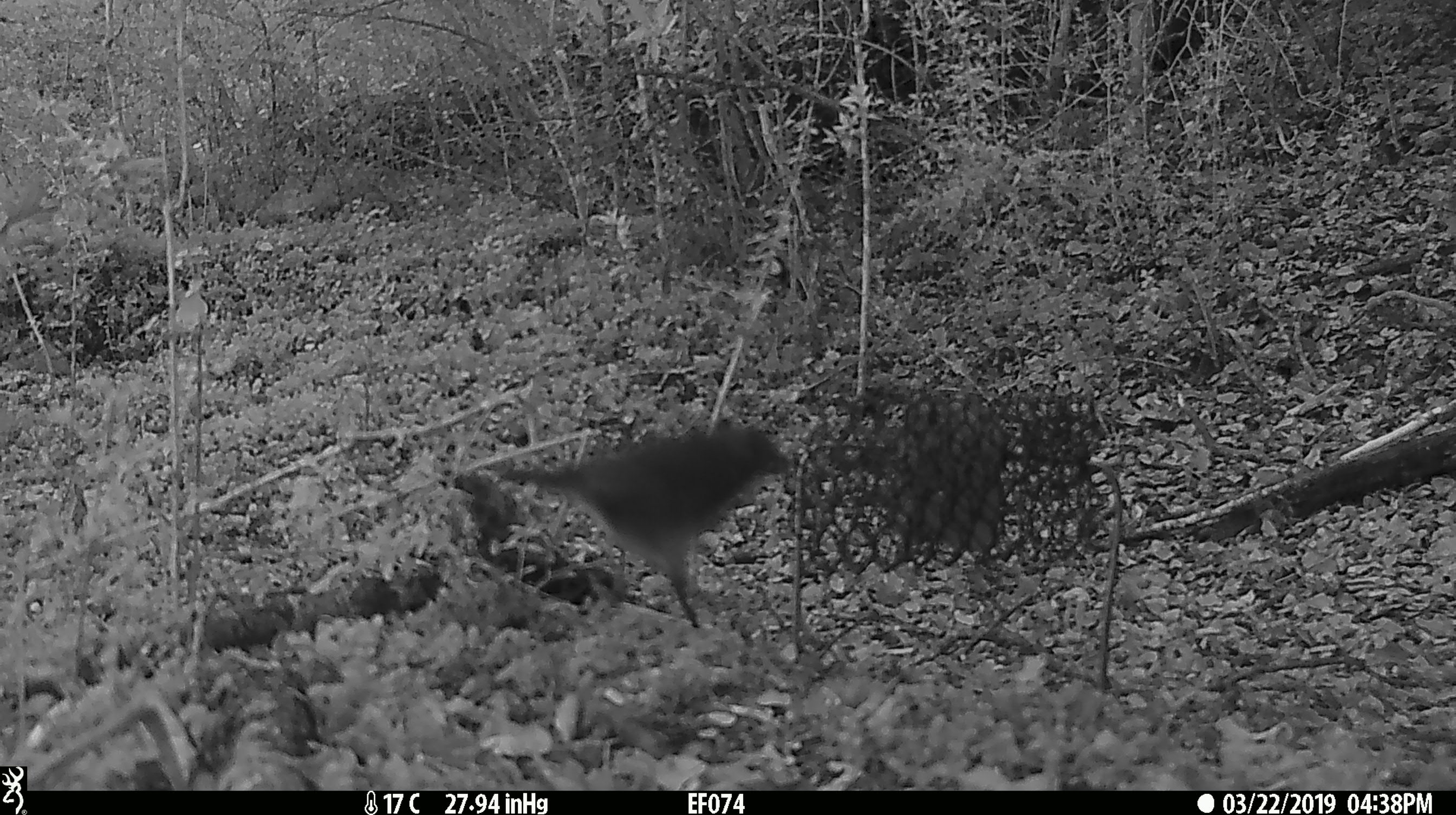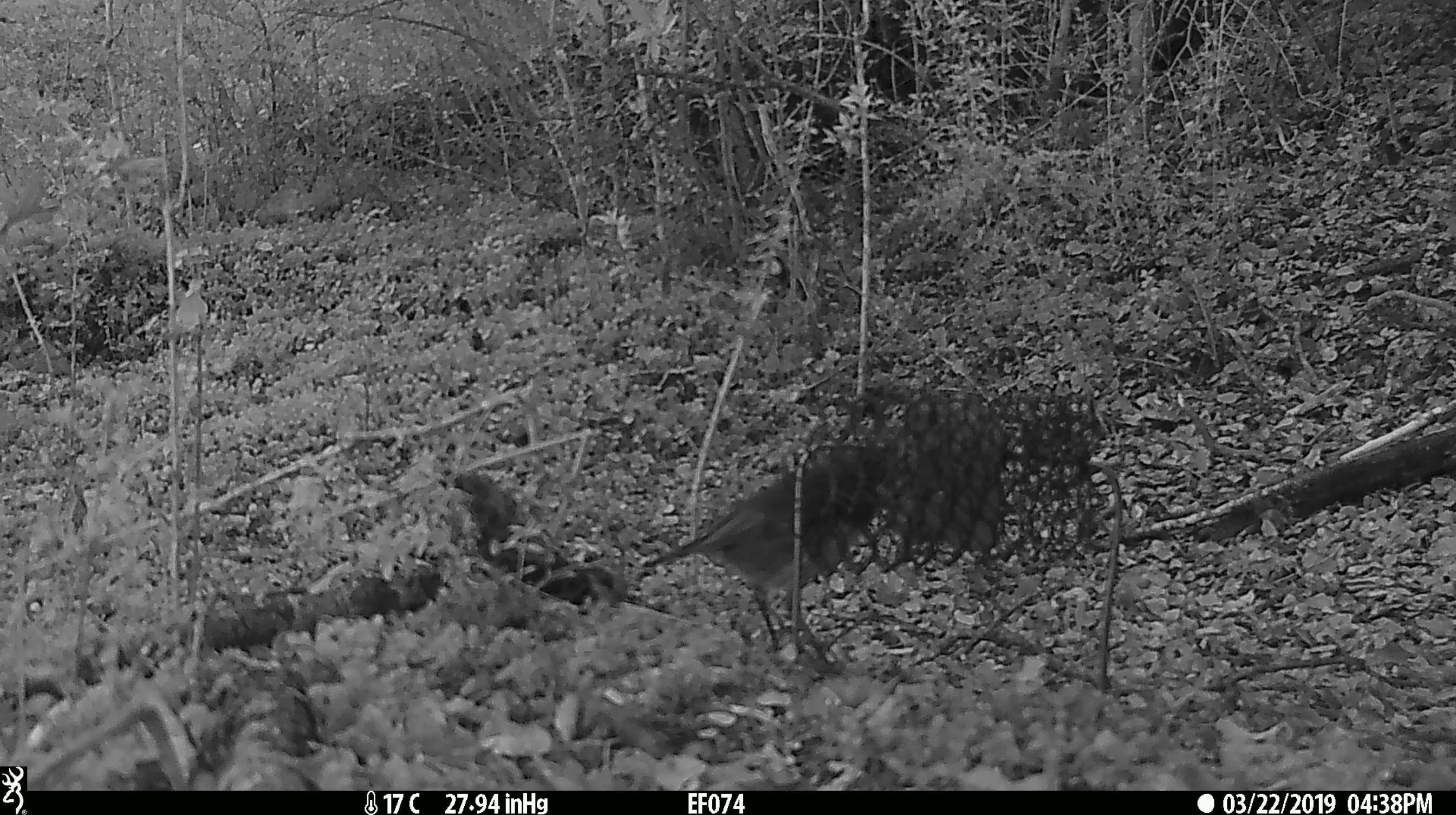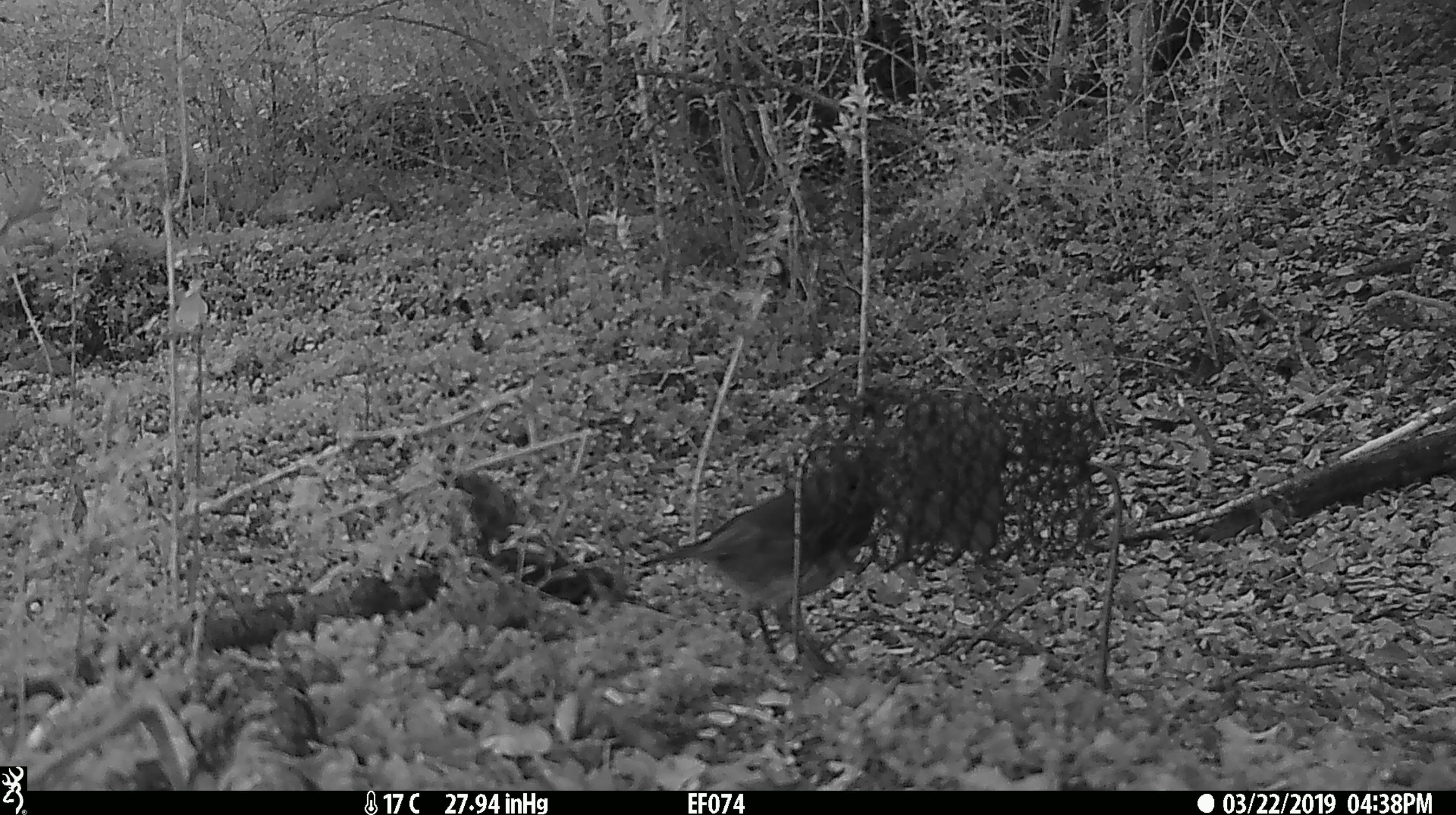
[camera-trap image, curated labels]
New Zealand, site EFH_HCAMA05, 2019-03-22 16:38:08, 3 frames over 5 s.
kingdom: Animalia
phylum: Chordata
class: Aves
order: Passeriformes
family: Petroicidae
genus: Petroica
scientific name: Petroica australis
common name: new zealand robin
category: robin